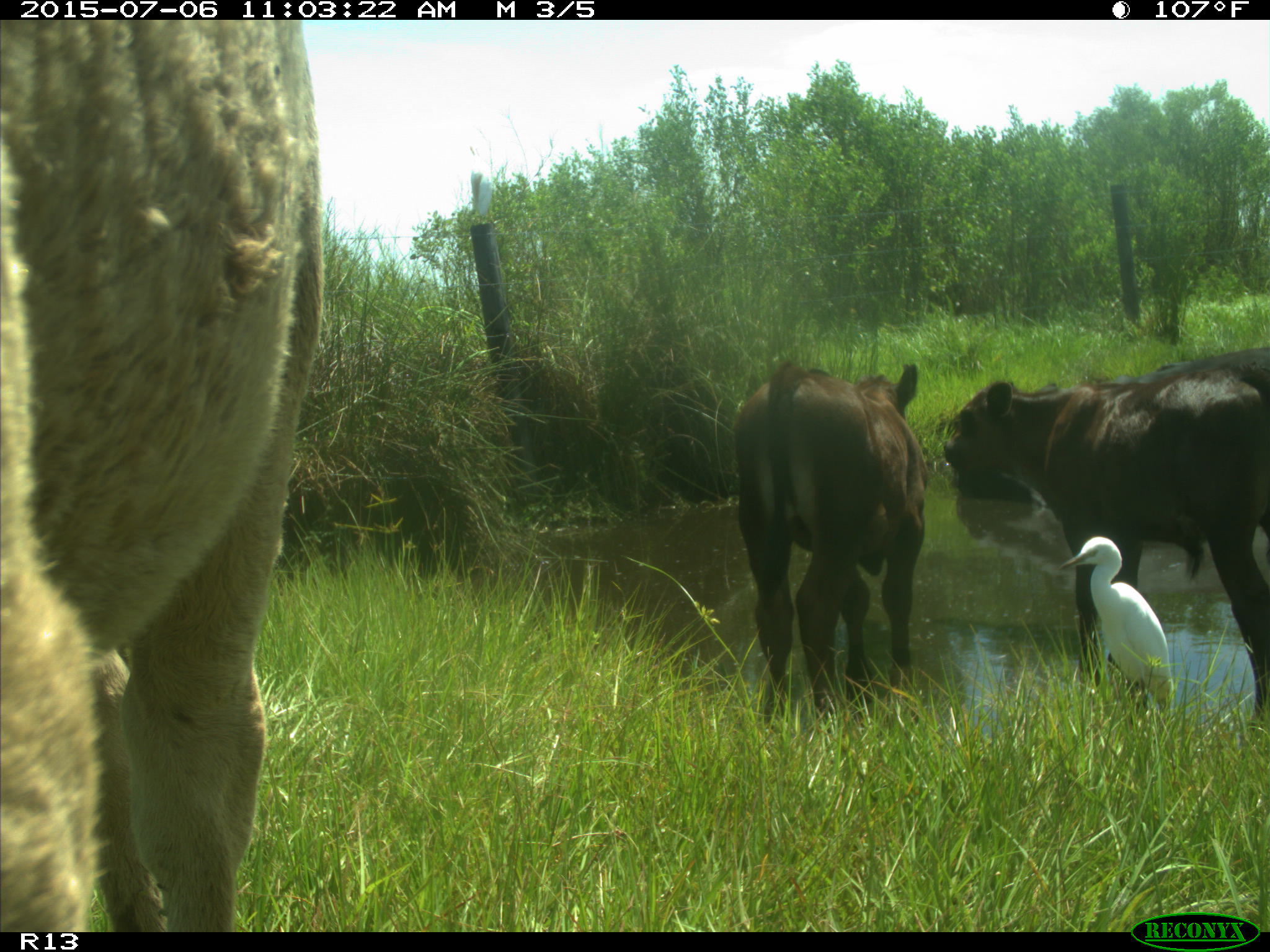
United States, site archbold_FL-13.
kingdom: Animalia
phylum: Chordata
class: Mammalia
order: Artiodactyla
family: Bovidae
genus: Bos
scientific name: Bos taurus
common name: domestic cow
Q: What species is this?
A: Bos taurus (domestic cow).